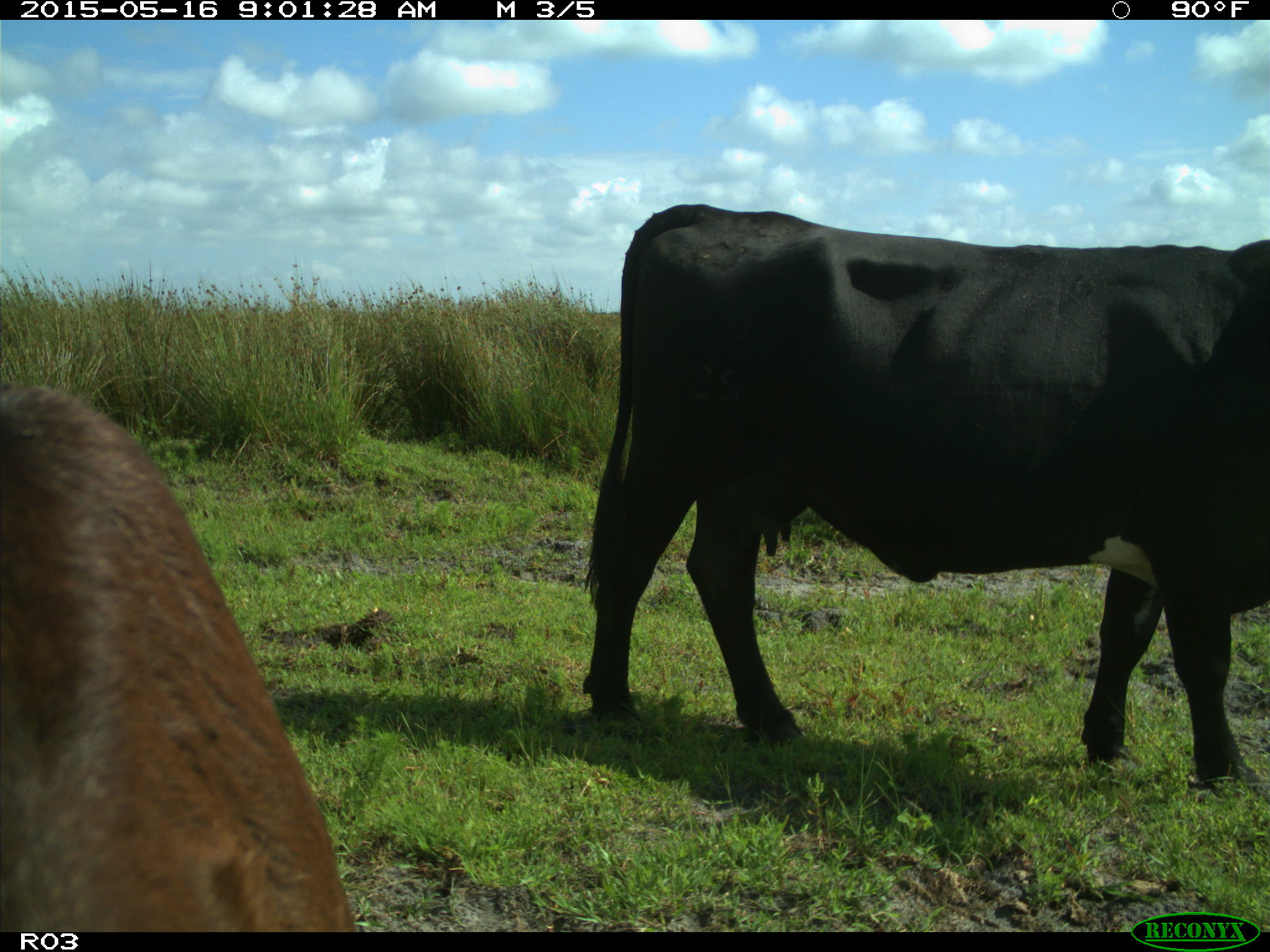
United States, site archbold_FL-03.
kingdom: Animalia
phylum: Chordata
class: Mammalia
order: Artiodactyla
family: Bovidae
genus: Bos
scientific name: Bos taurus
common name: domestic cow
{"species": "Bos taurus (domestic cow)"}